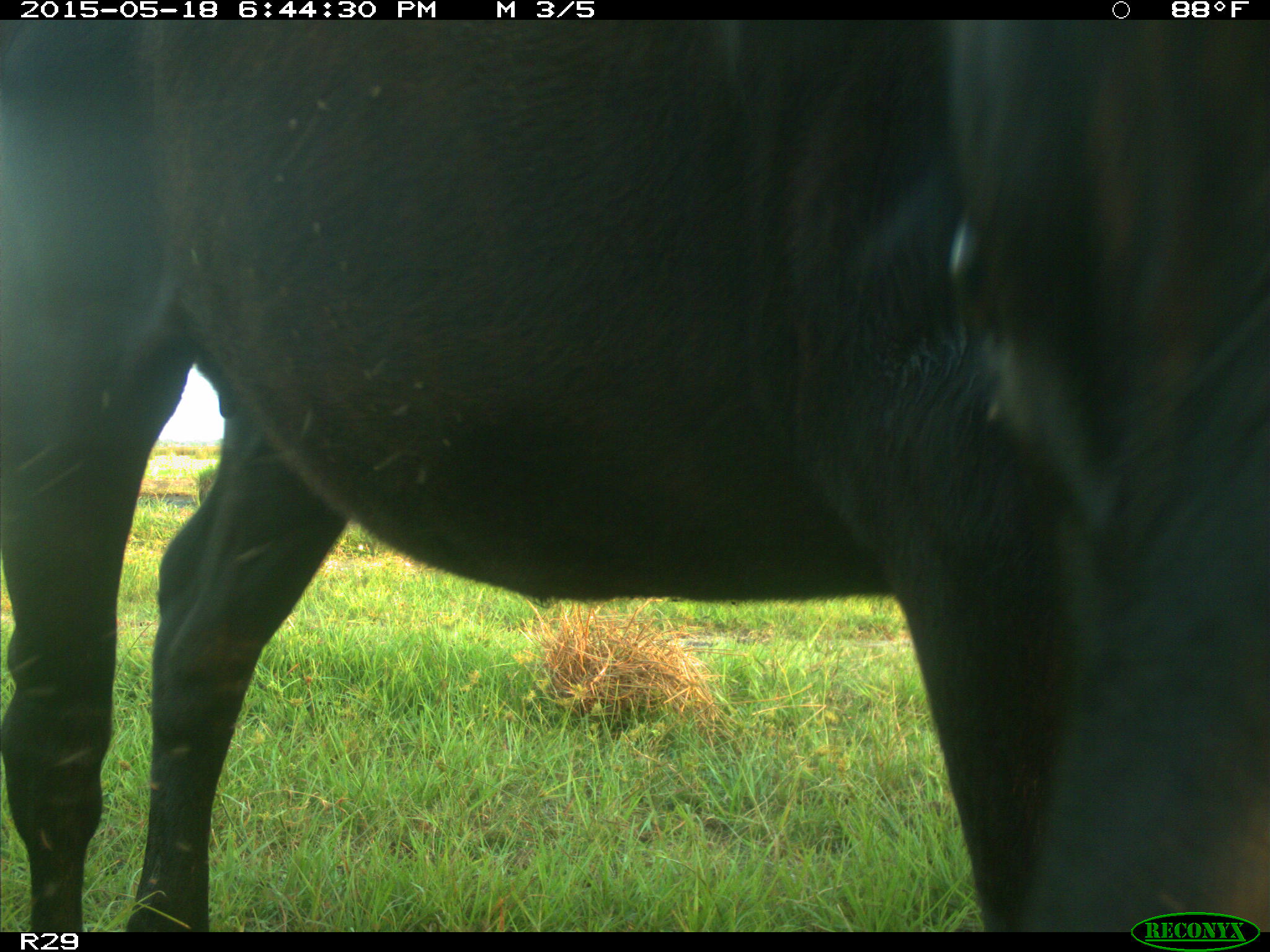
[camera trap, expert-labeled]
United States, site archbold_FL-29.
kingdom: Animalia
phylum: Chordata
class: Mammalia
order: Artiodactyla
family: Bovidae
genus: Bos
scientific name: Bos taurus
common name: domestic cow